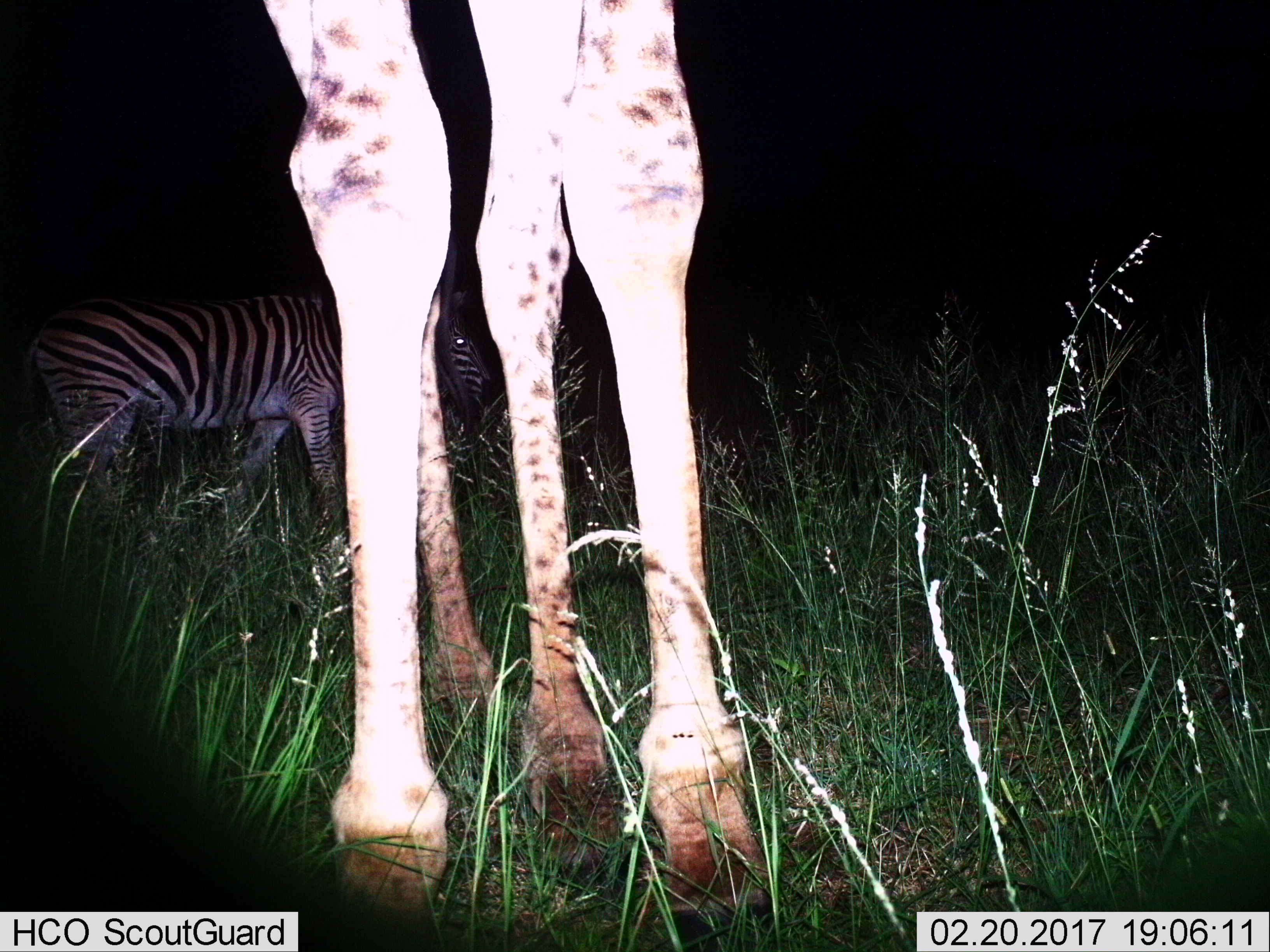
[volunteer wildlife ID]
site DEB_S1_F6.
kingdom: Animalia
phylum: Chordata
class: Mammalia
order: Artiodactyla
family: Giraffidae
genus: Giraffa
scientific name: Giraffa camelopardalis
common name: giraffe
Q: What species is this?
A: Giraffe (Giraffa camelopardalis).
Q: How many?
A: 1.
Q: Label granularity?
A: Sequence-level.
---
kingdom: Animalia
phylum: Chordata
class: Mammalia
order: Perissodactyla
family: Equidae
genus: Equus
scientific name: Equus quagga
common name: plains zebra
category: zebraplains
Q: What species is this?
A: Zebraplains (plains zebra) (Equus quagga).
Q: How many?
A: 1.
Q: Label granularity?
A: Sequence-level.